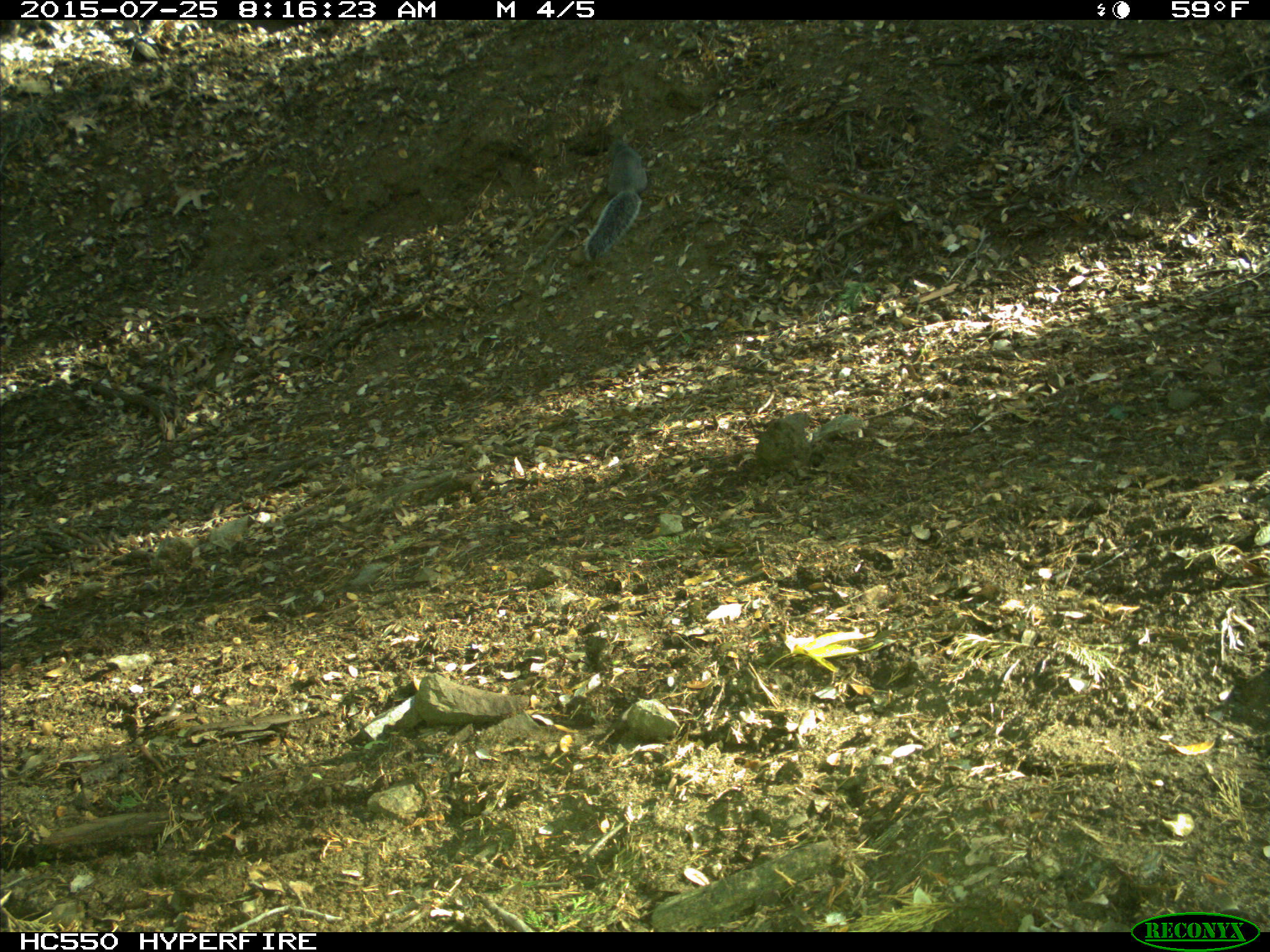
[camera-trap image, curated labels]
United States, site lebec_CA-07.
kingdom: Animalia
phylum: Chordata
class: Mammalia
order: Rodentia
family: Sciuridae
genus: Sciurus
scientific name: Sciurus carolinensis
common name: eastern gray squirrel